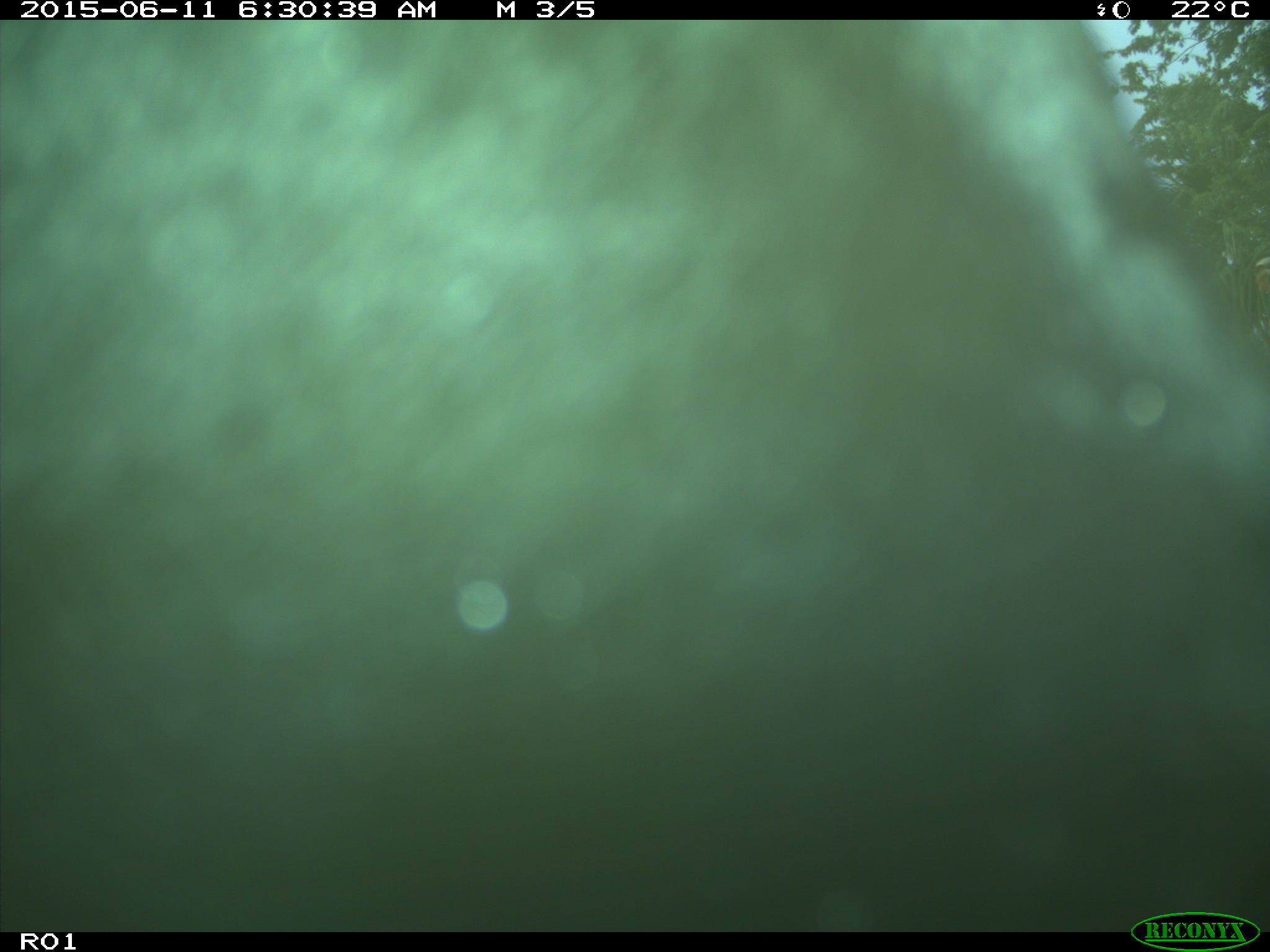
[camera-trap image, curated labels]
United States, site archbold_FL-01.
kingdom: Animalia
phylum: Chordata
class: Mammalia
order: Artiodactyla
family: Bovidae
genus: Bos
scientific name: Bos taurus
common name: domestic cow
Bos taurus (domestic cow).